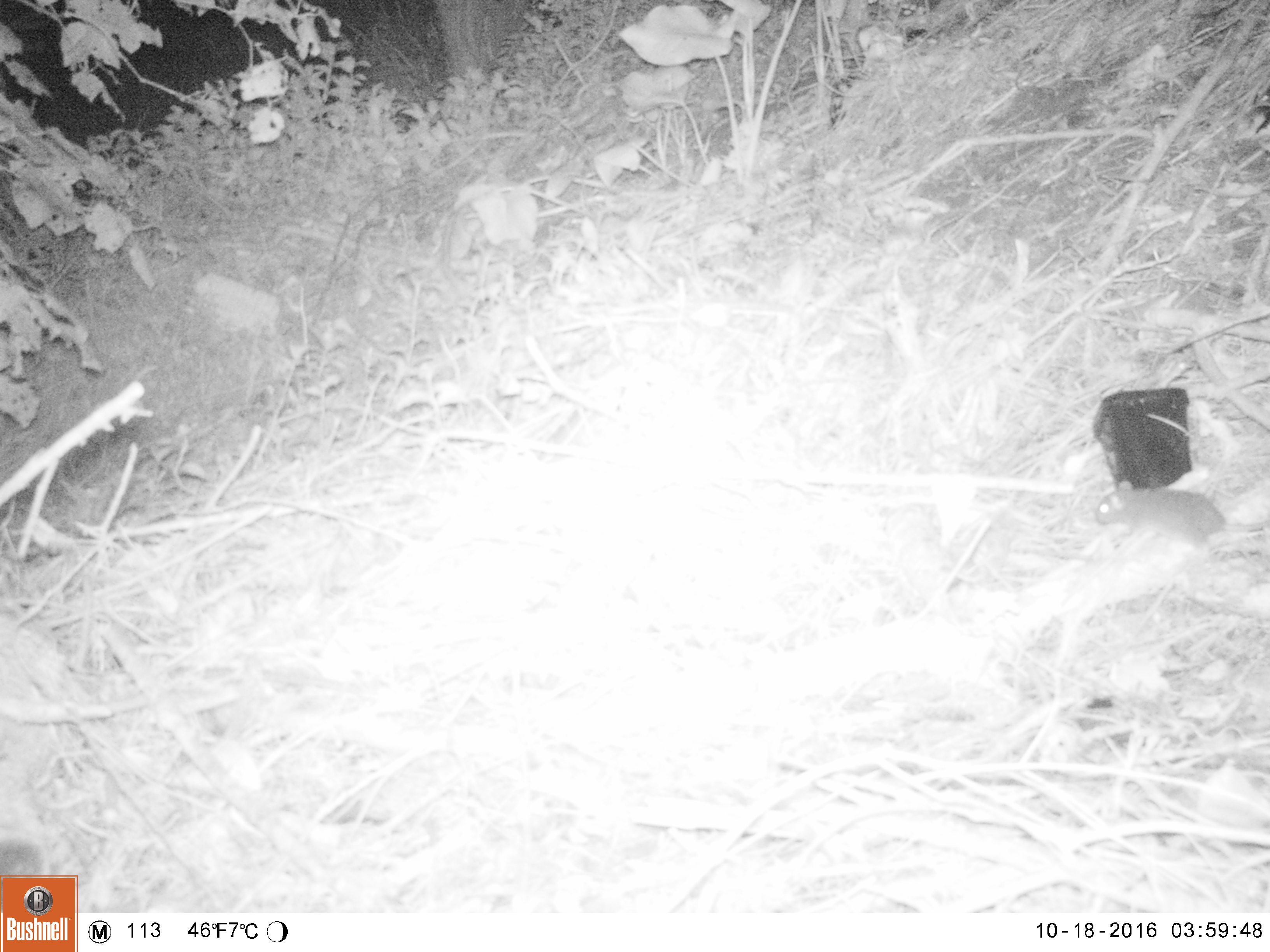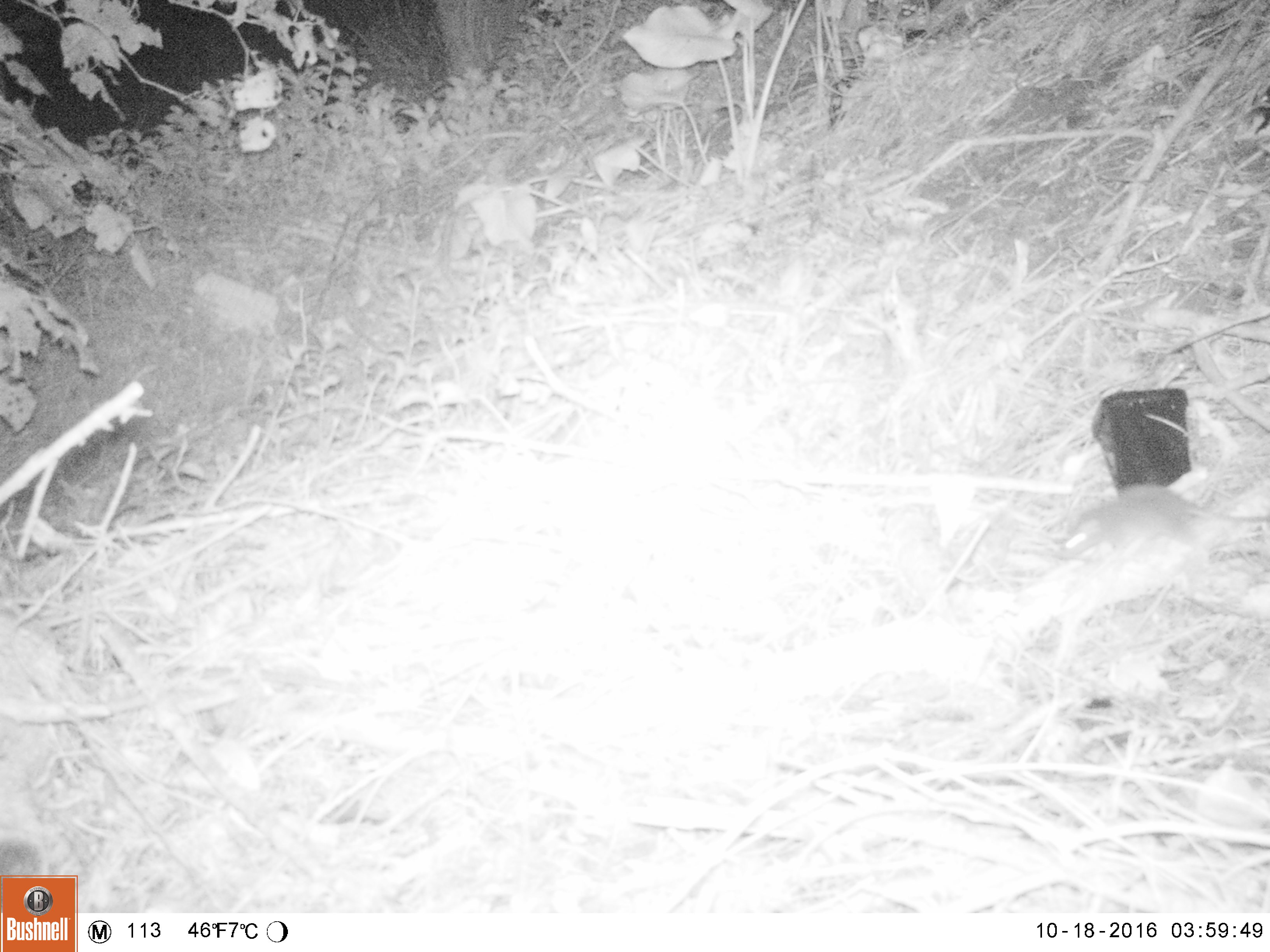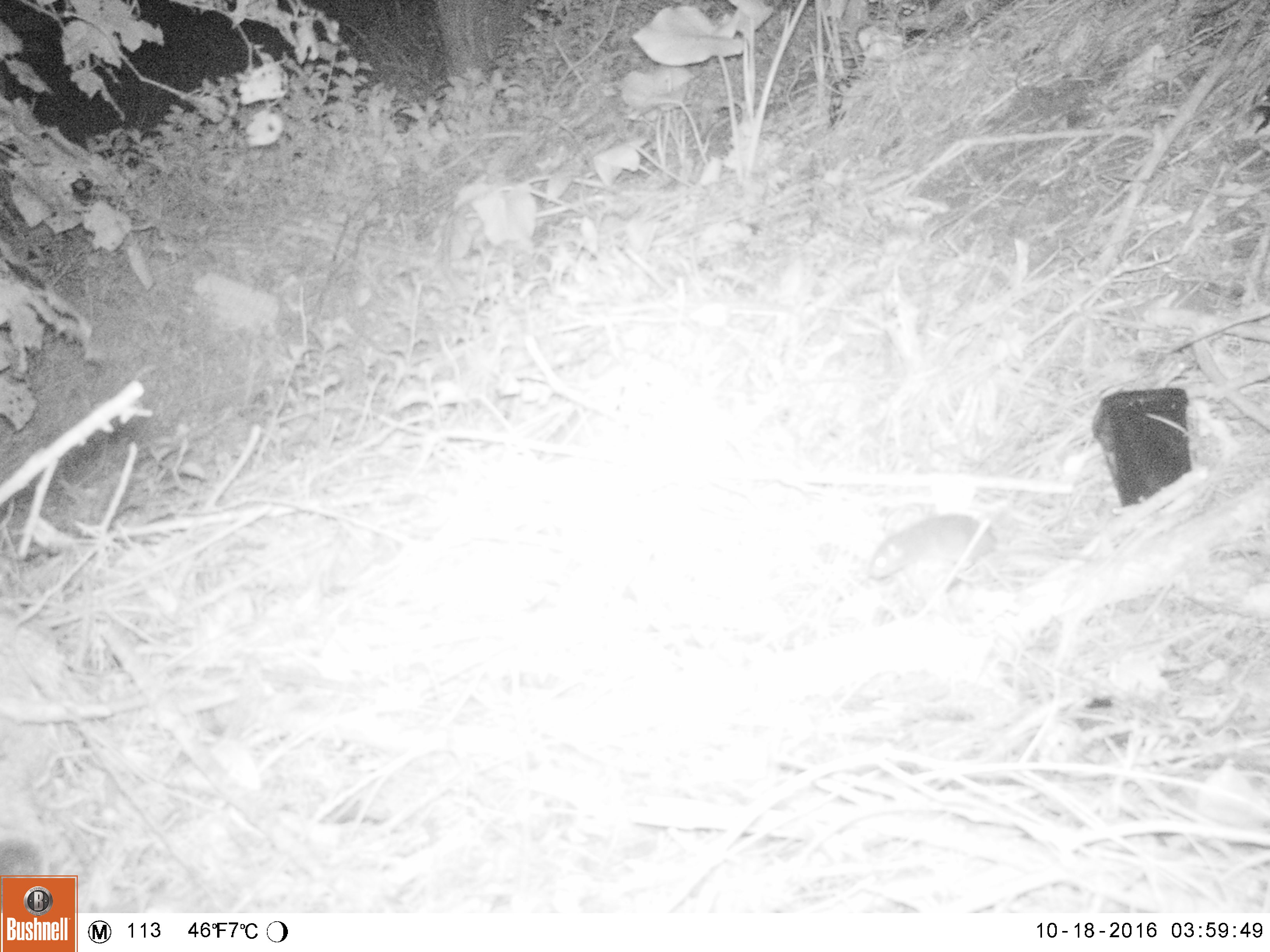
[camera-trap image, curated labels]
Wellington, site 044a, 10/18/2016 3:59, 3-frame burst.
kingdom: Animalia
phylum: Chordata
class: Mammalia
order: Rodentia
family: Muridae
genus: Rattus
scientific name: Rattus norvegicus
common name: norway rat